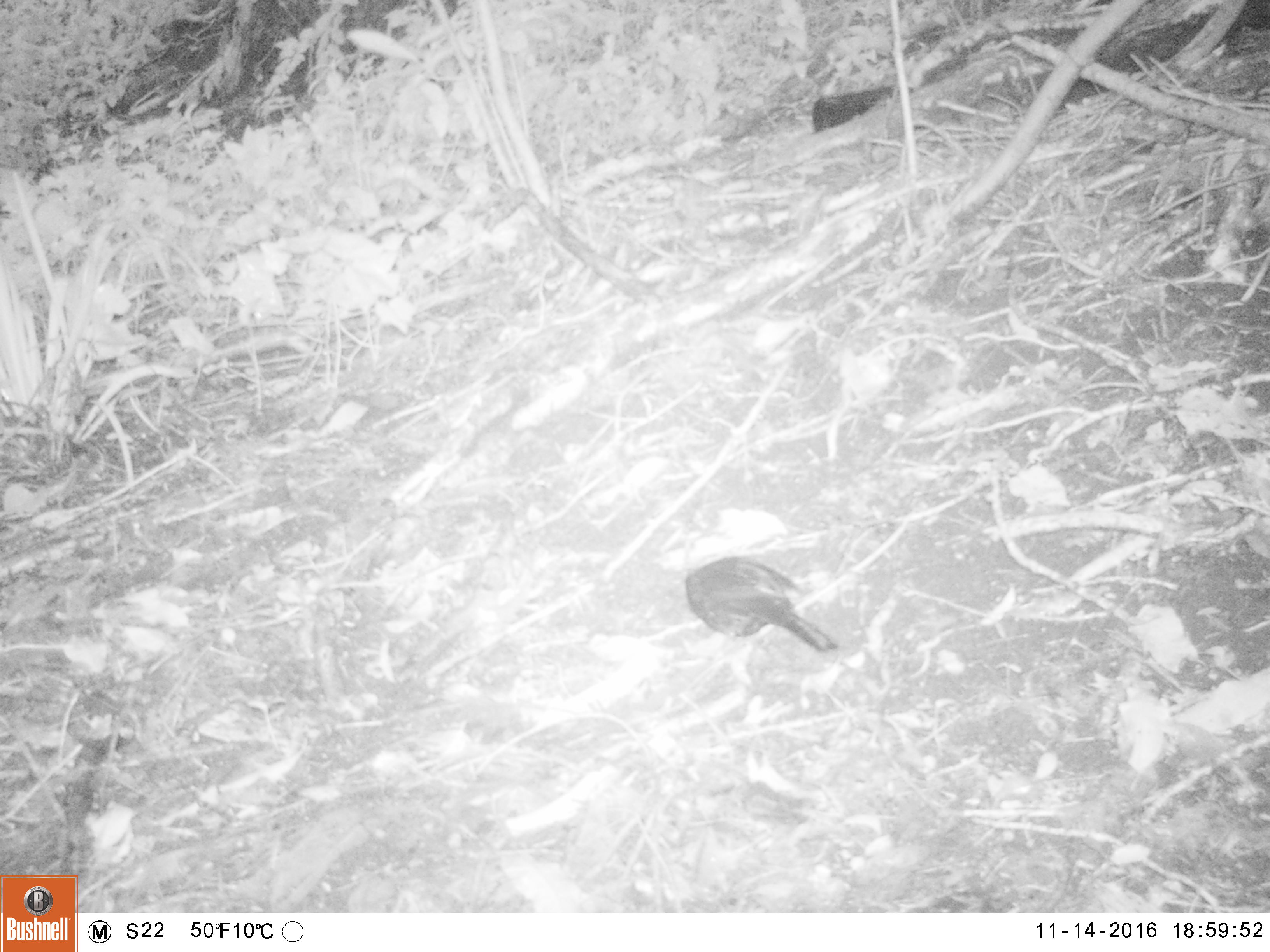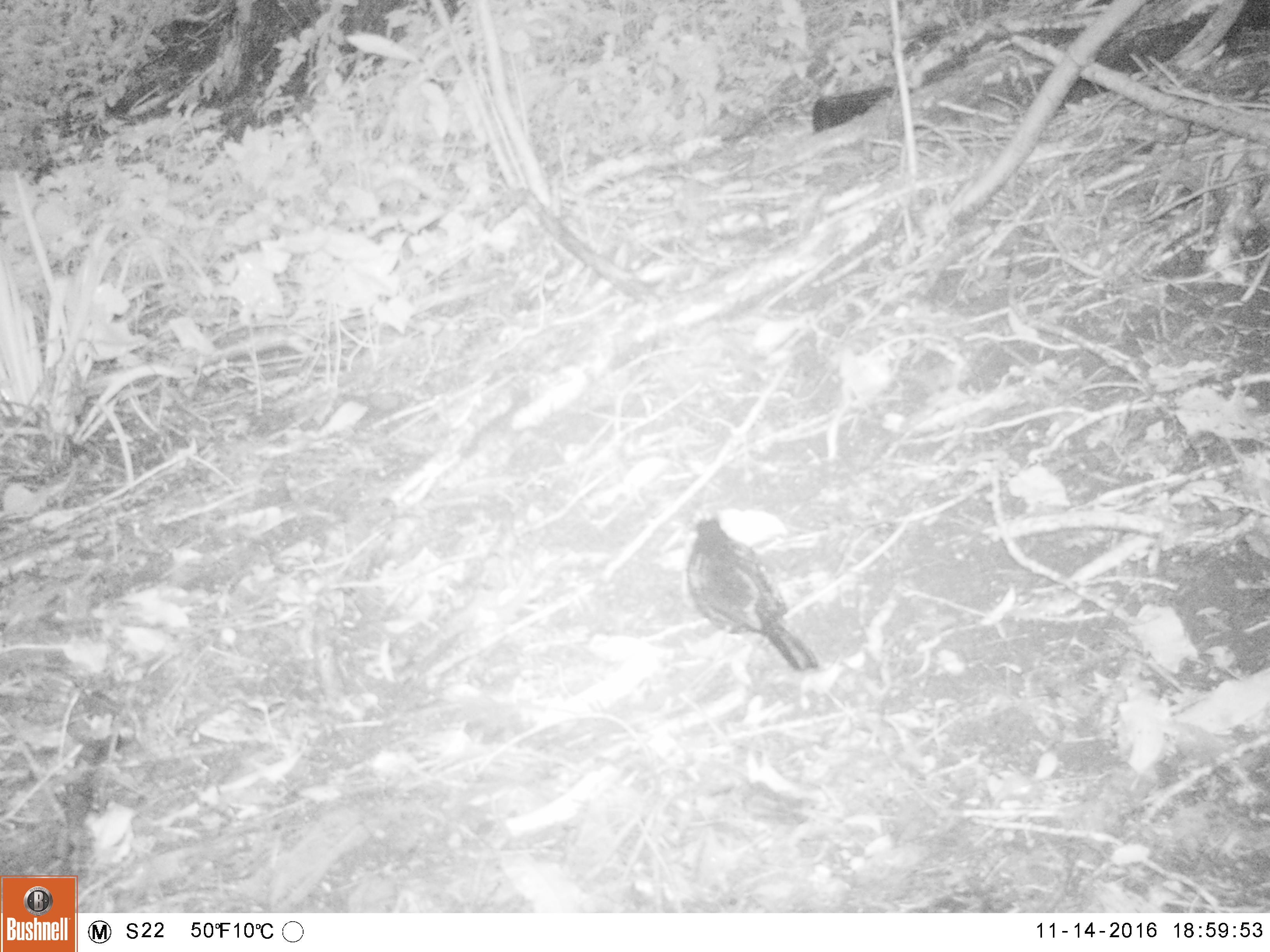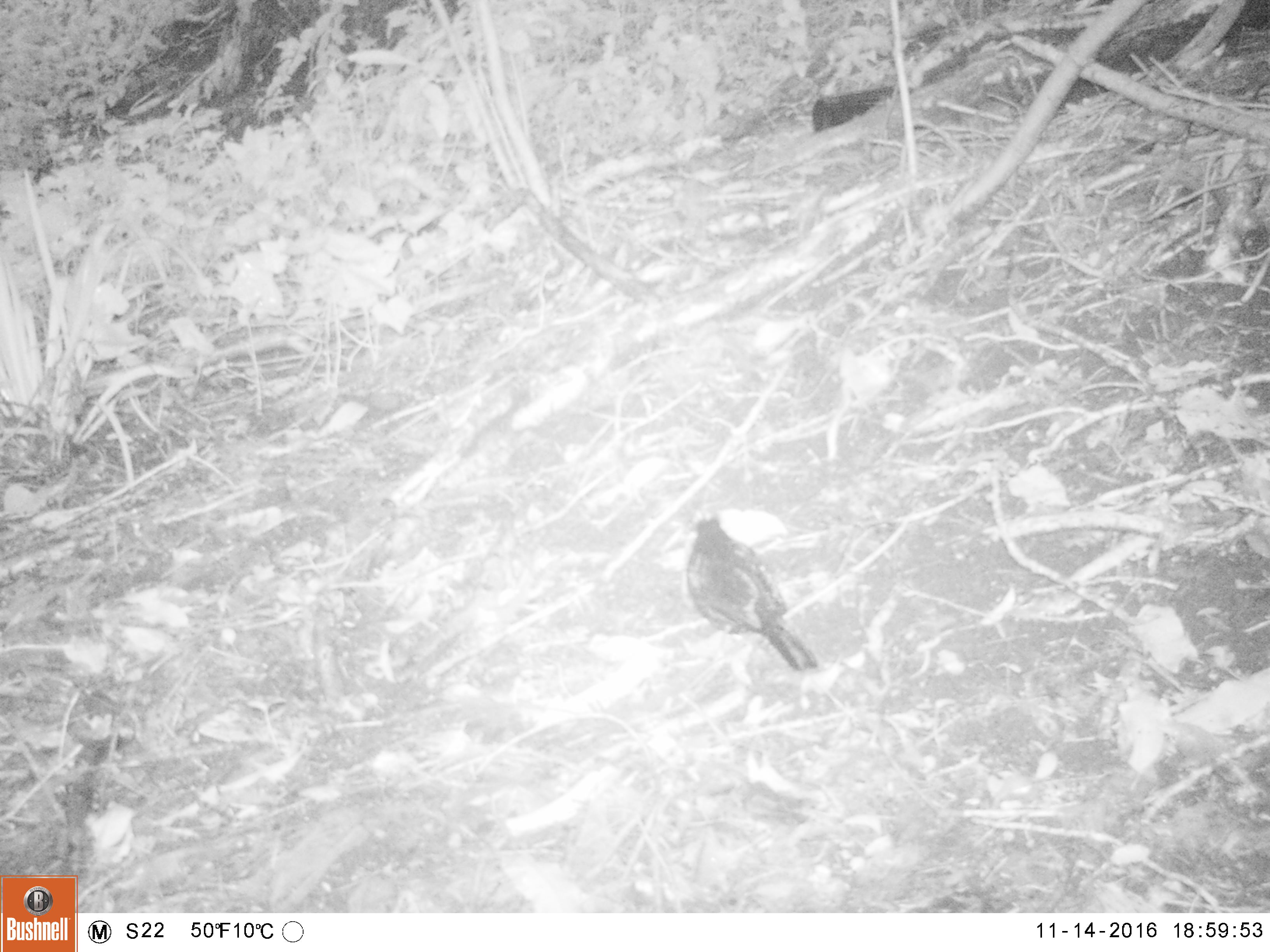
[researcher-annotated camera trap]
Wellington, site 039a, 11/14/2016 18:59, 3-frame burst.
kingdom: Animalia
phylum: Chordata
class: Aves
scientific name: Aves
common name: bird